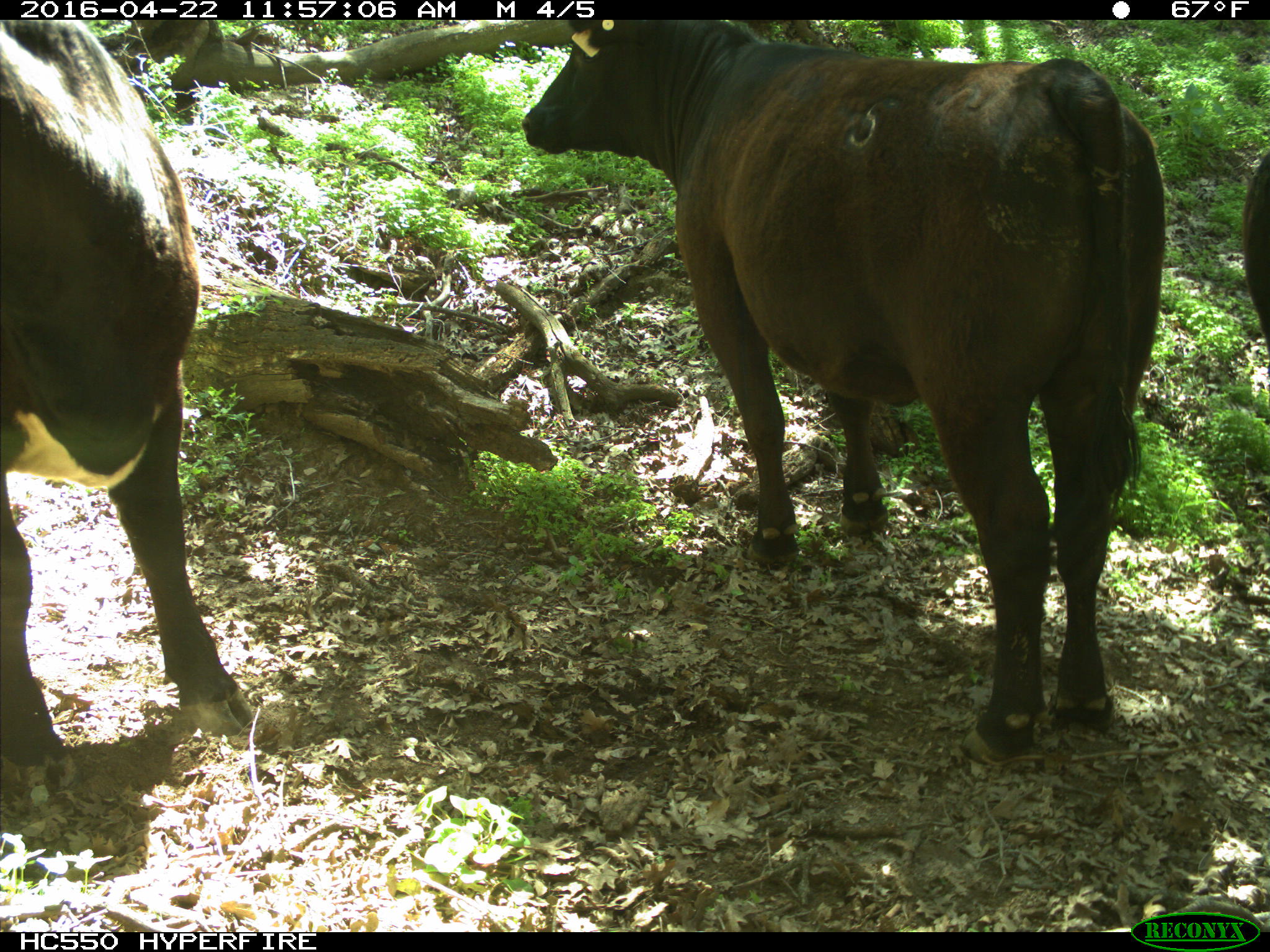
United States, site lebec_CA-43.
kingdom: Animalia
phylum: Chordata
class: Mammalia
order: Artiodactyla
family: Bovidae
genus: Bos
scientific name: Bos taurus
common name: domestic cow